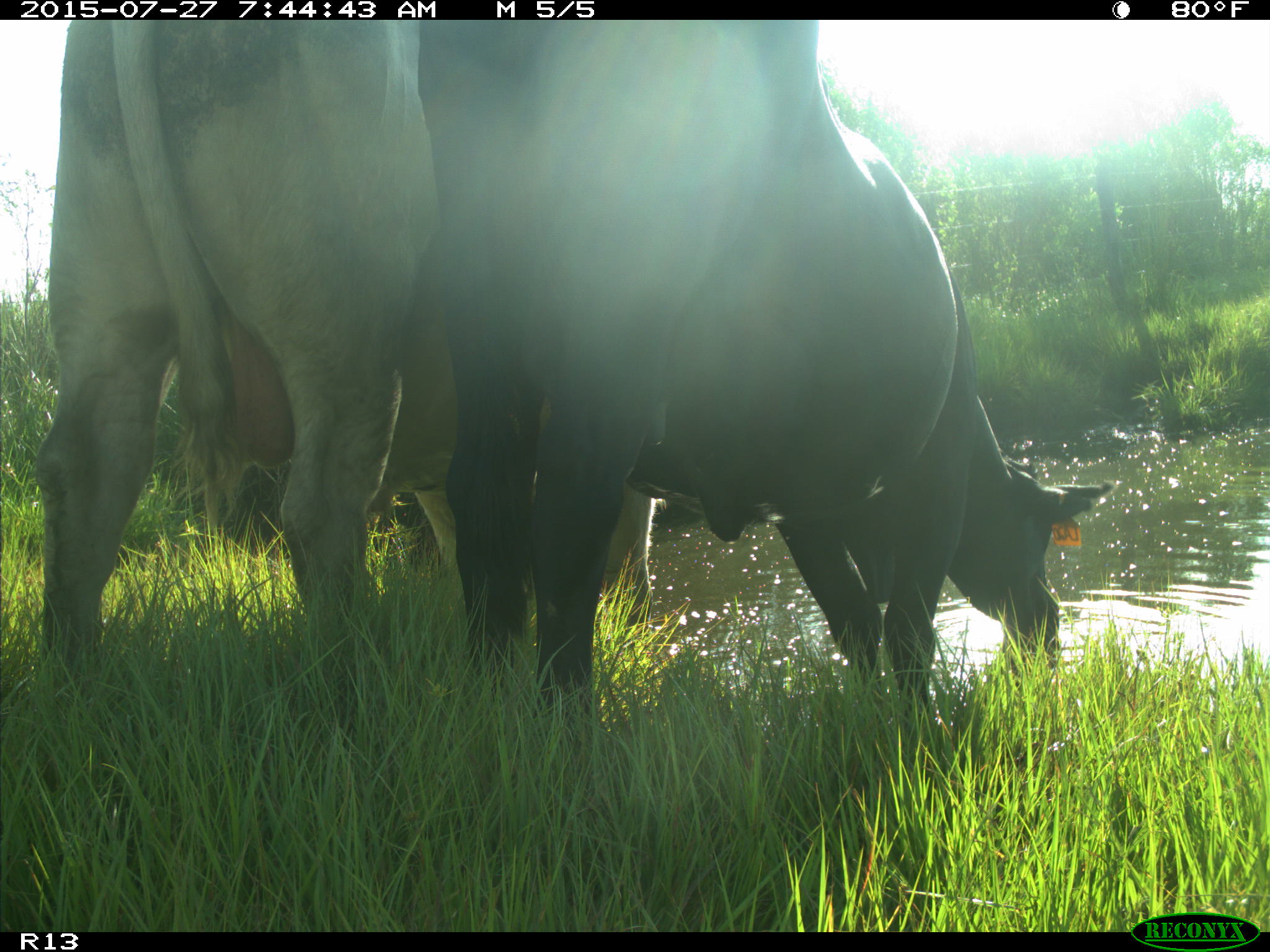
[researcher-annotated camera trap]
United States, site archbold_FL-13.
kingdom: Animalia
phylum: Chordata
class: Mammalia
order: Artiodactyla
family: Bovidae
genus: Bos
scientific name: Bos taurus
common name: domestic cow